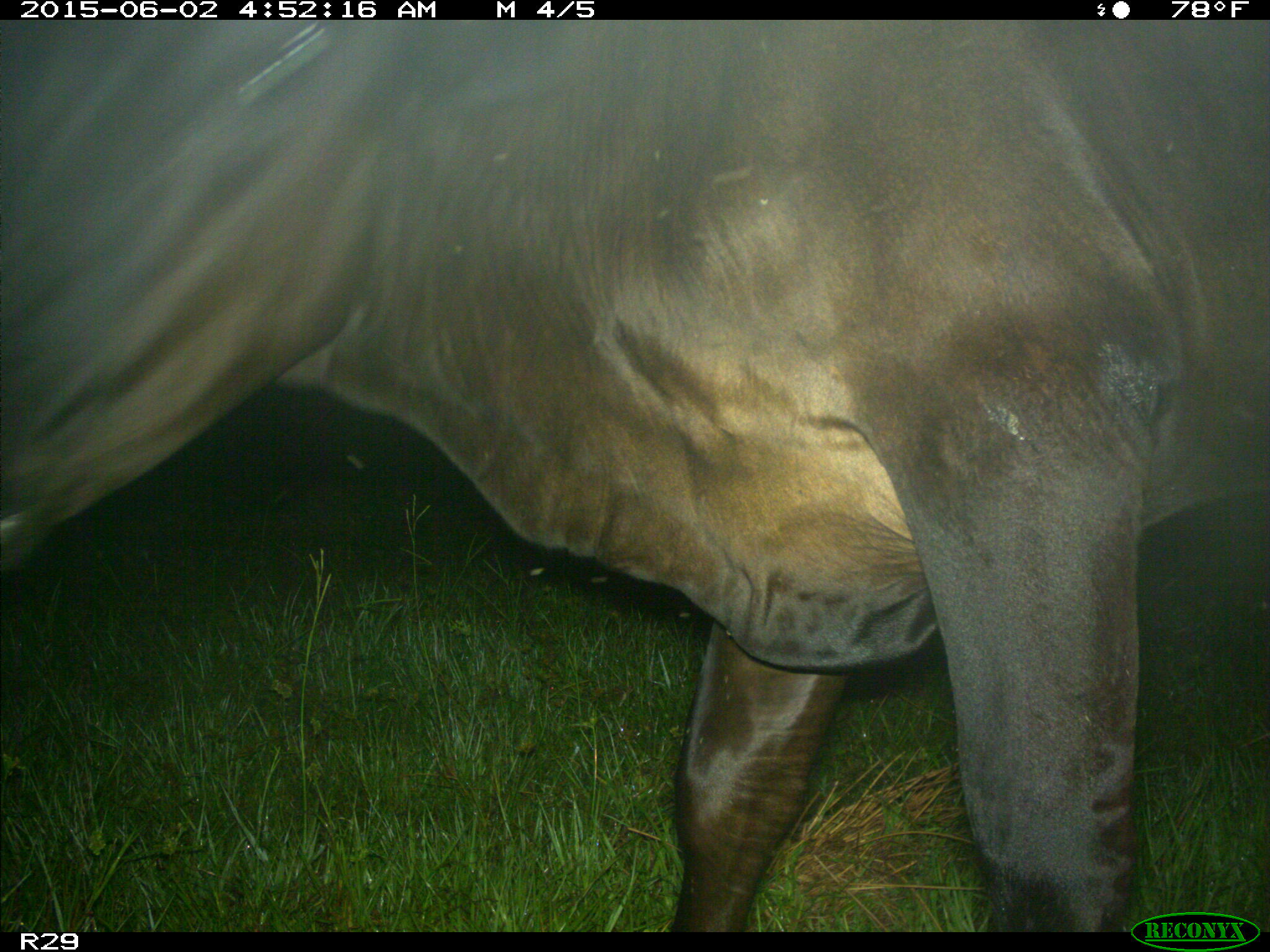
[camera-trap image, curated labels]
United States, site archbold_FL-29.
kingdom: Animalia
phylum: Chordata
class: Mammalia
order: Artiodactyla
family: Bovidae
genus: Bos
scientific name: Bos taurus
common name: domestic cow